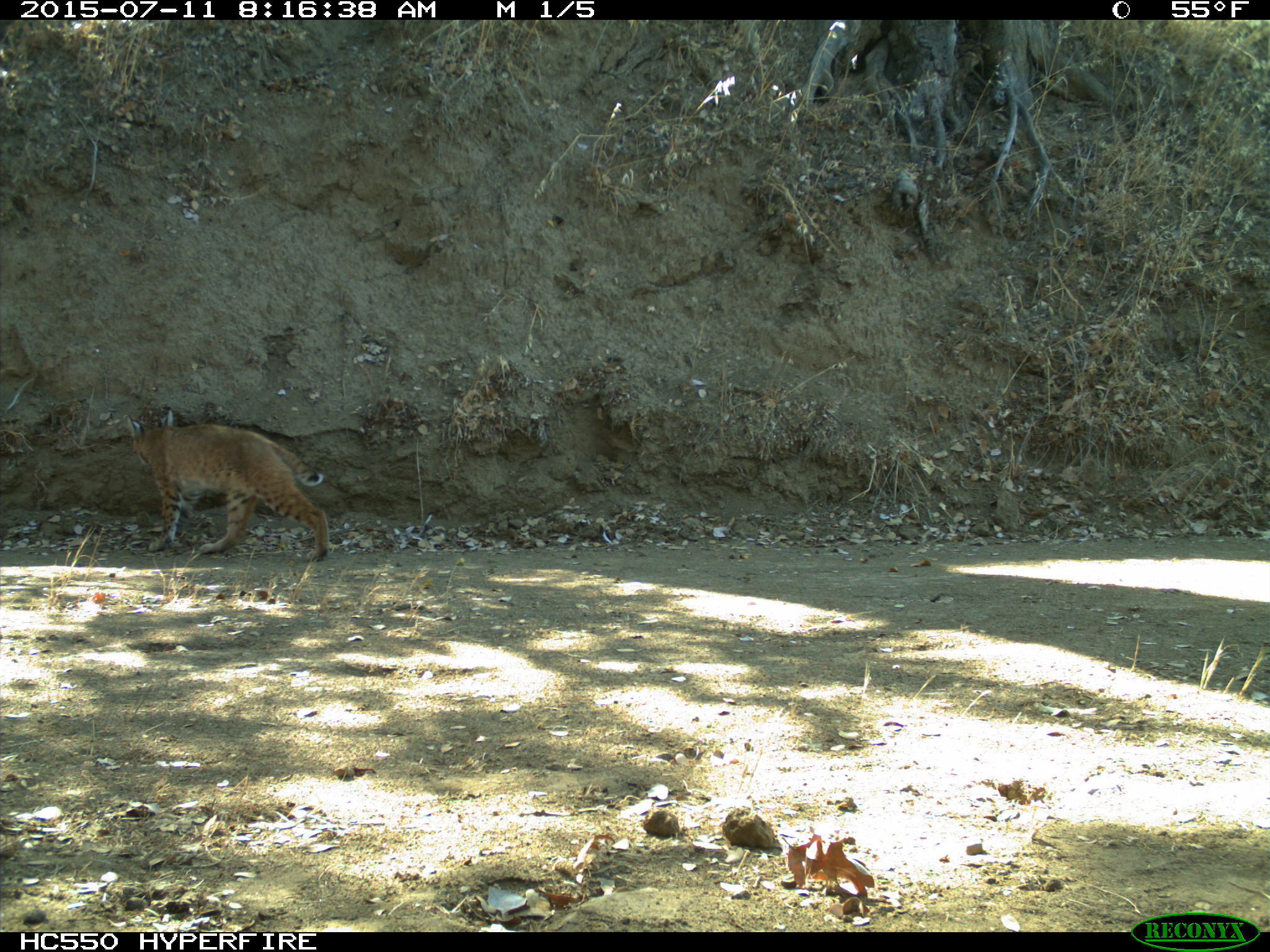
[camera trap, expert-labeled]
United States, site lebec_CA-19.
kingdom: Animalia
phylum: Chordata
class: Mammalia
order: Carnivora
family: Felidae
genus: Lynx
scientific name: Lynx rufus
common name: bobcat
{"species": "Lynx rufus (bobcat)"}